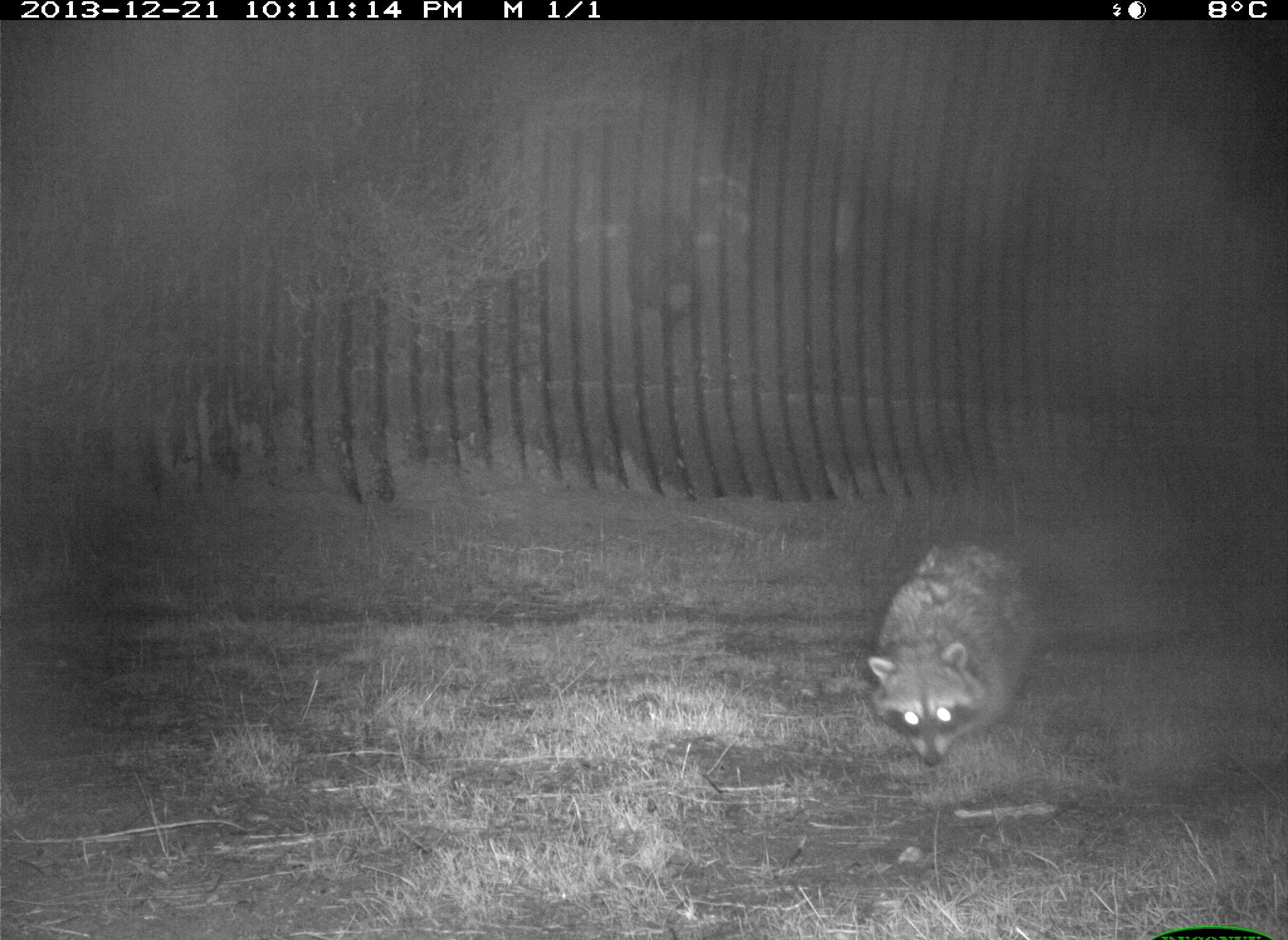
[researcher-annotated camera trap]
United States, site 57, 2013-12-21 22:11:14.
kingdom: Animalia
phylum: Chordata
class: Mammalia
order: Carnivora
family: Procyonidae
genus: Procyon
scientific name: Procyon lotor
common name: raccoon